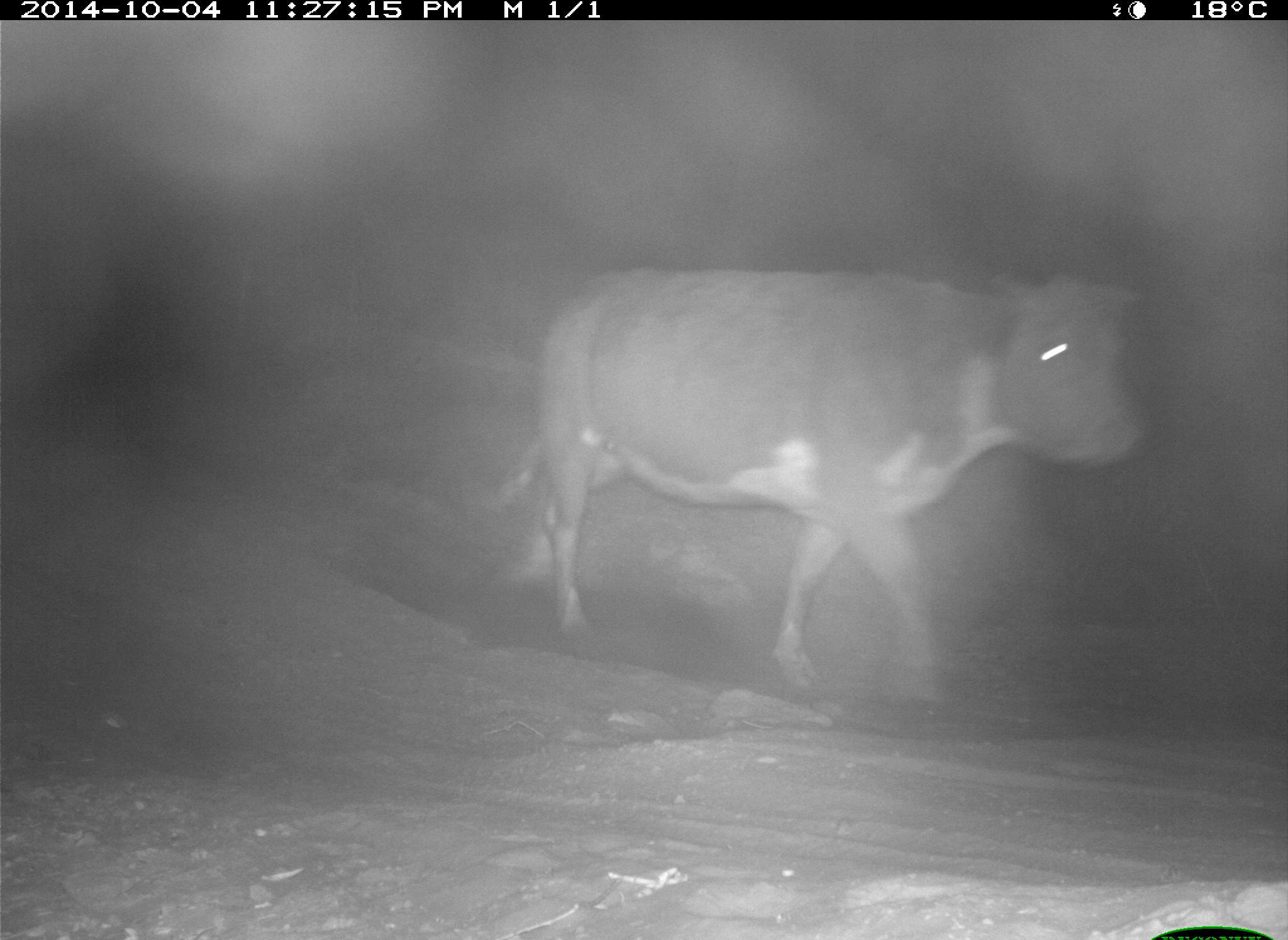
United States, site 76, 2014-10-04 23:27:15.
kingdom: Animalia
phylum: Chordata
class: Mammalia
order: Artiodactyla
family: Bovidae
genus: Bos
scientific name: Bos taurus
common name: cow